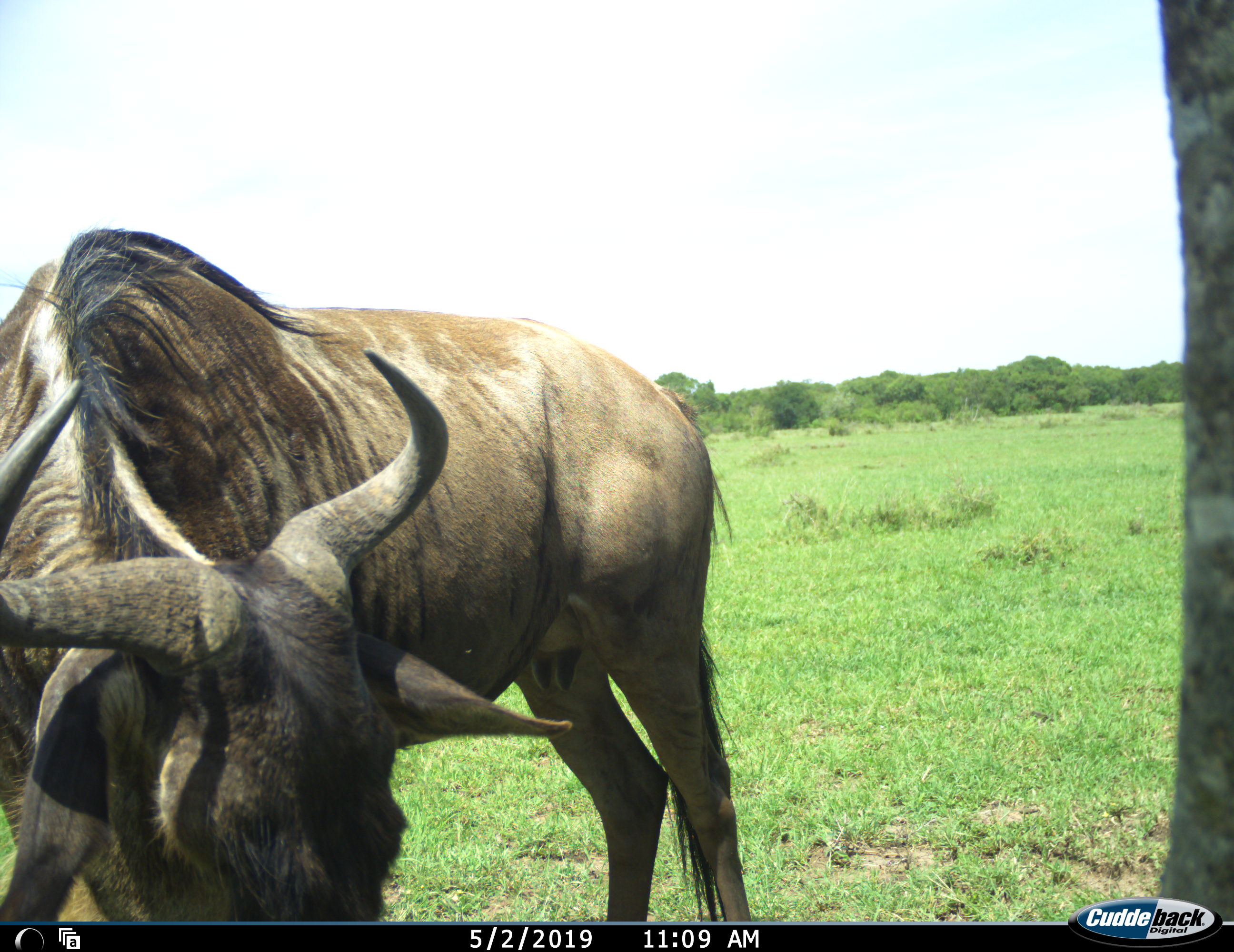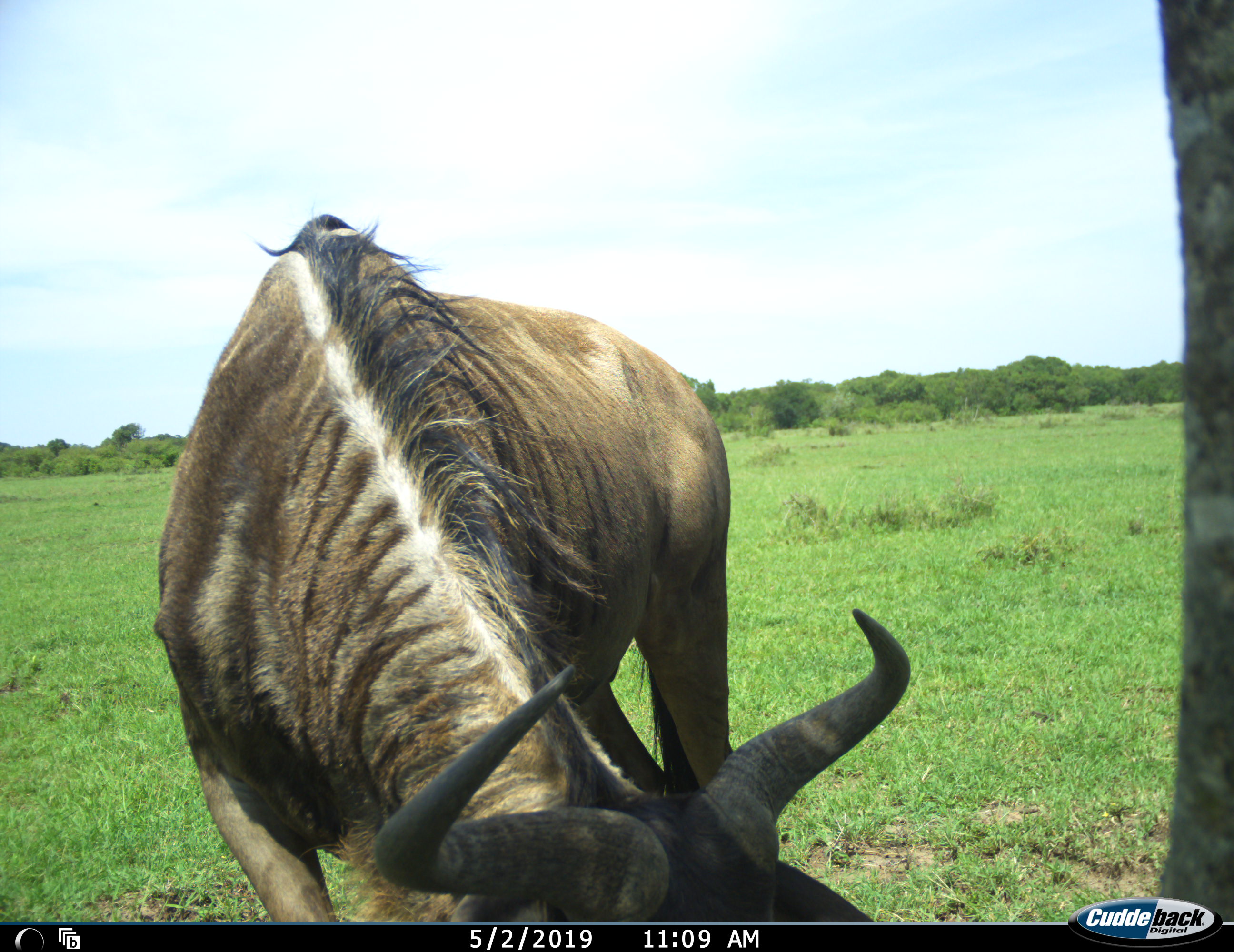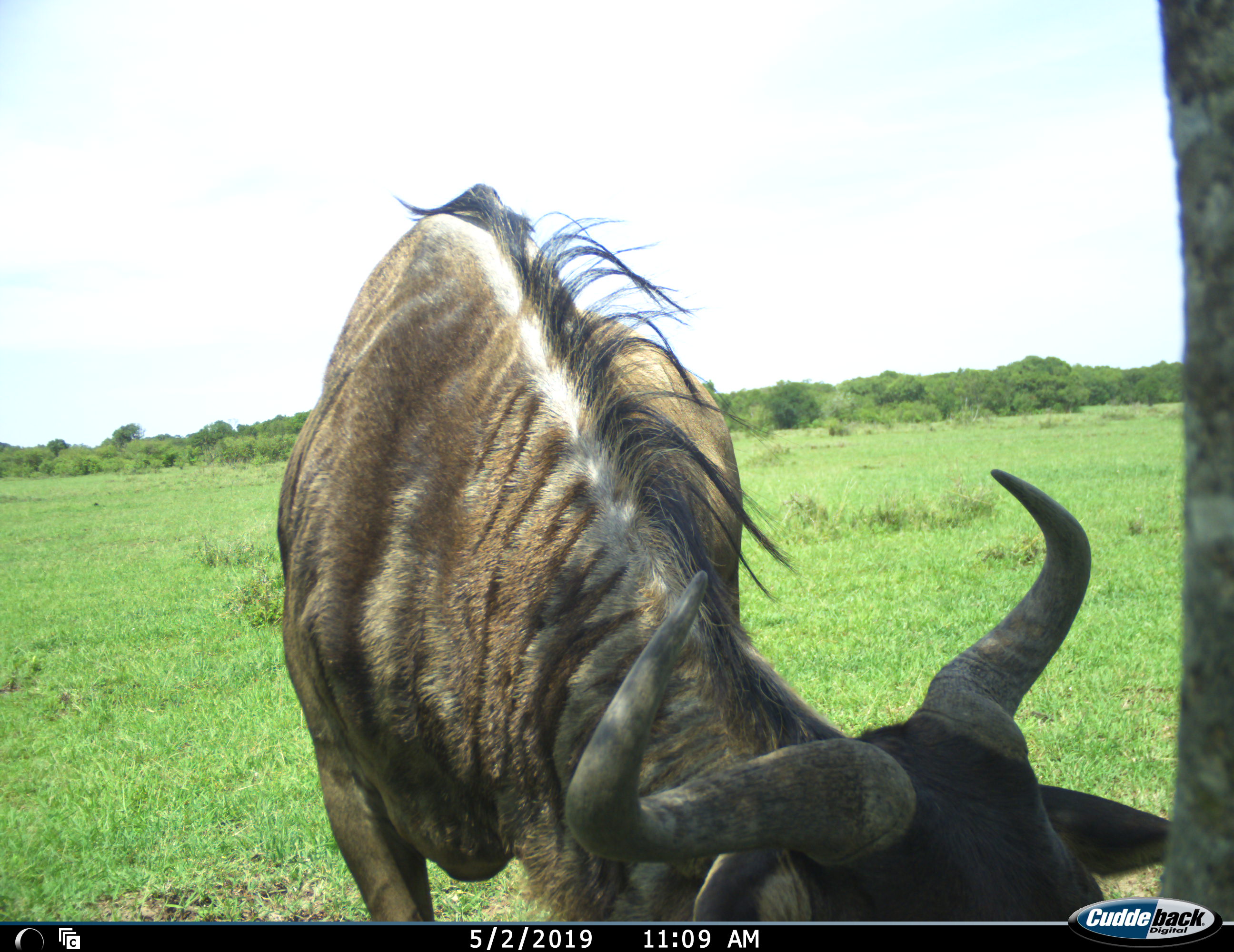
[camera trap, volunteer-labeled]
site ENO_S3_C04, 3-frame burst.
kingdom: Animalia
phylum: Chordata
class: Mammalia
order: Artiodactyla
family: Bovidae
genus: Connochaetes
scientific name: Connochaetes taurinus taurinus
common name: blue wildebeest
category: wildebeestblue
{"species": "wildebeestblue (blue wildebeest) (Connochaetes taurinus taurinus)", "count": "1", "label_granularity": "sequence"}